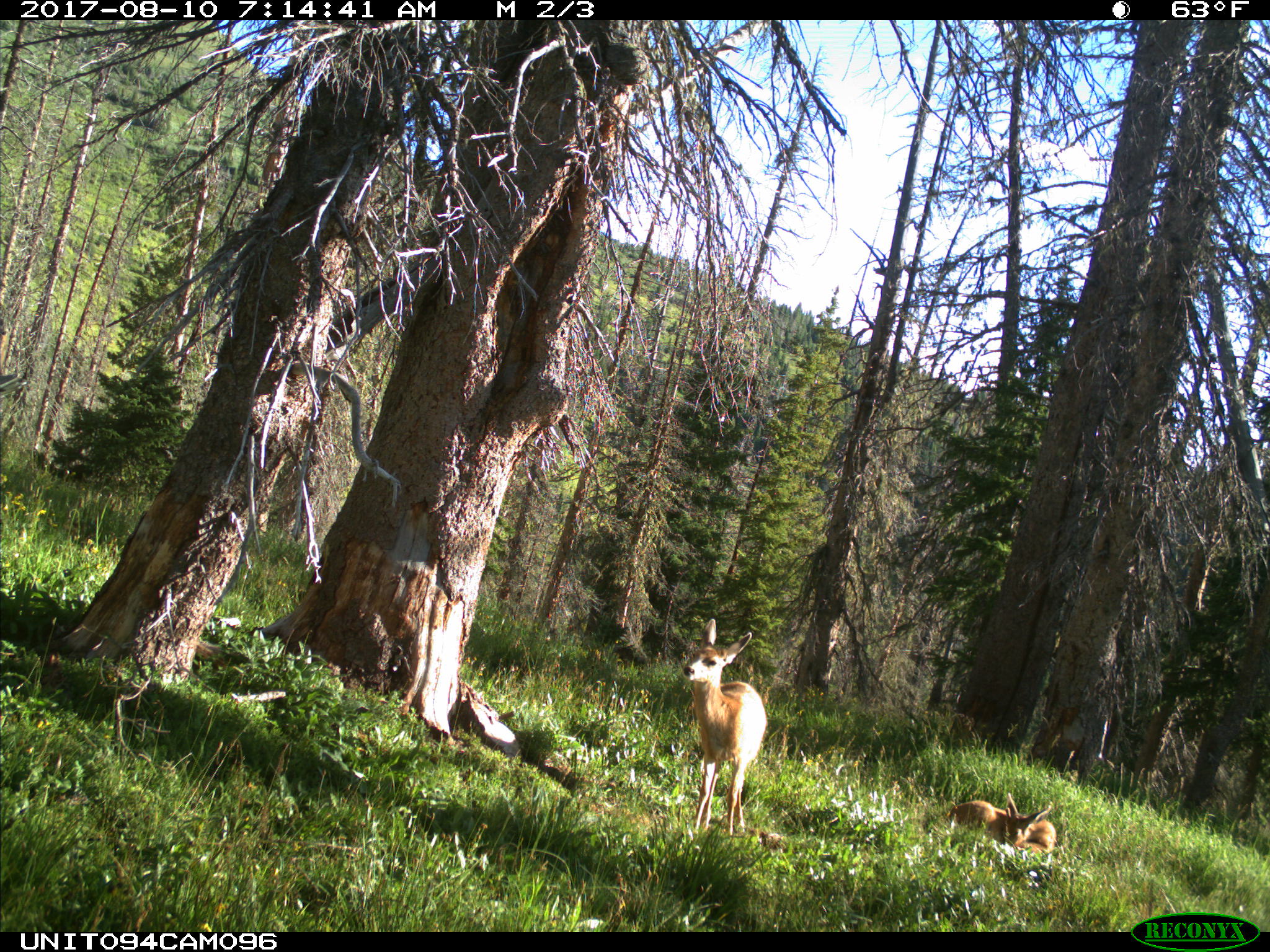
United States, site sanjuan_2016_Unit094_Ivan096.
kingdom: Animalia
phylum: Chordata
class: Mammalia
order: Artiodactyla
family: Cervidae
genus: Odocoileus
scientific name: Odocoileus hemionus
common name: mule deer